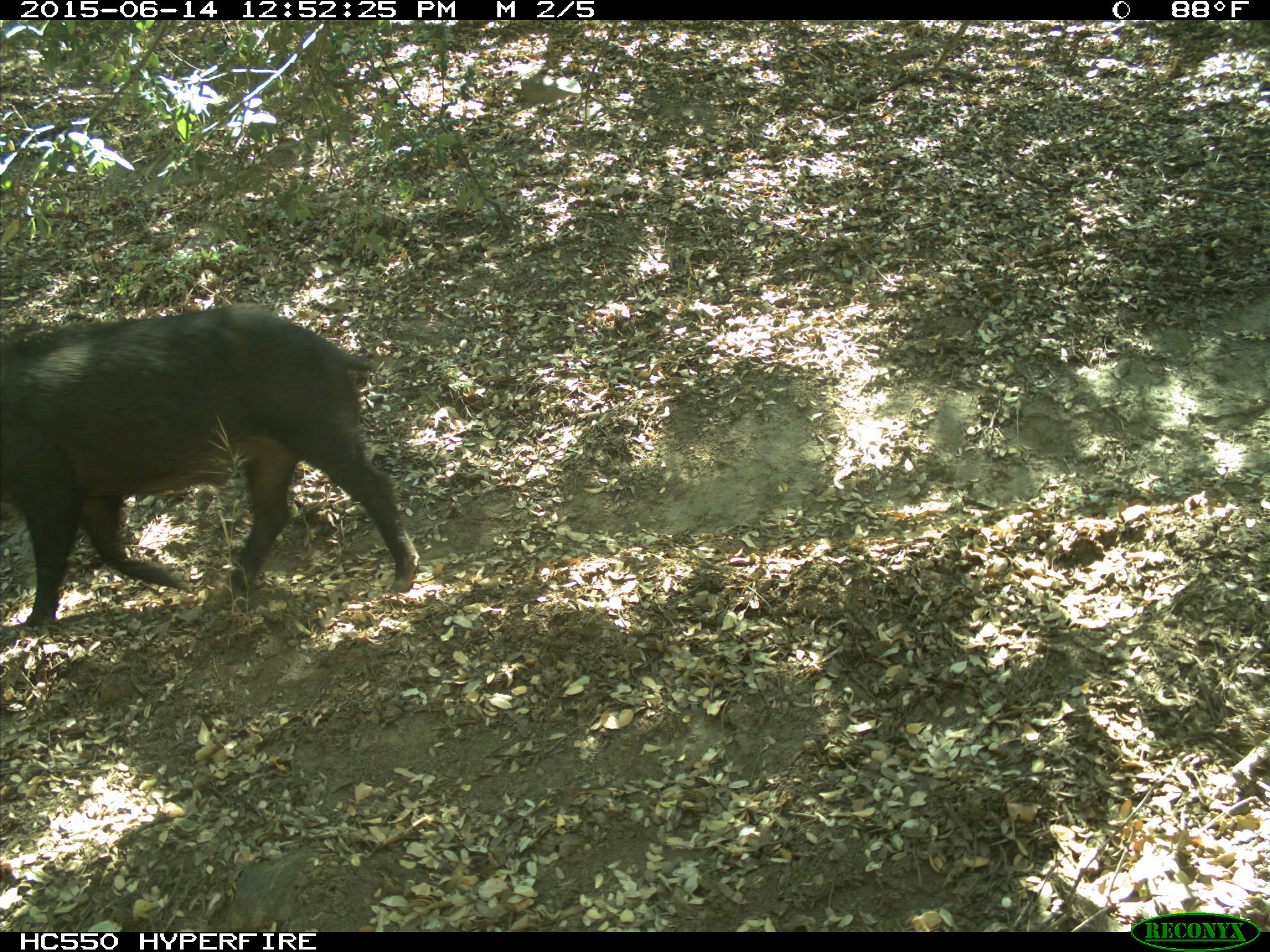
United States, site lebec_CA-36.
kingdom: Animalia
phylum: Chordata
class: Mammalia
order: Artiodactyla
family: Suidae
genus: Sus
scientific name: Sus scrofa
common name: wild boar